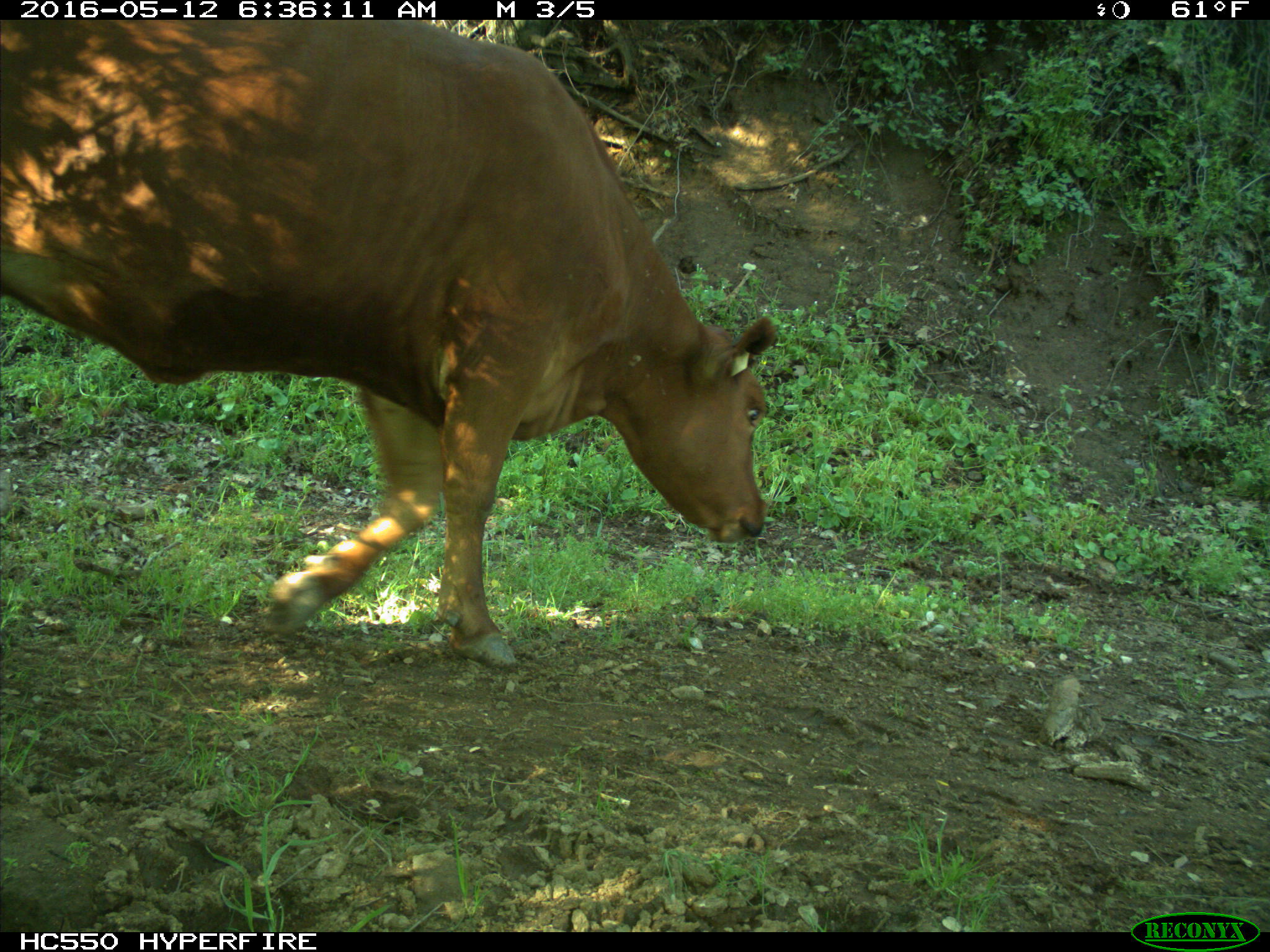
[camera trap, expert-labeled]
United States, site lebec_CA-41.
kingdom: Animalia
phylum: Chordata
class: Mammalia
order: Artiodactyla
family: Bovidae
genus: Bos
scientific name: Bos taurus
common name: domestic cow